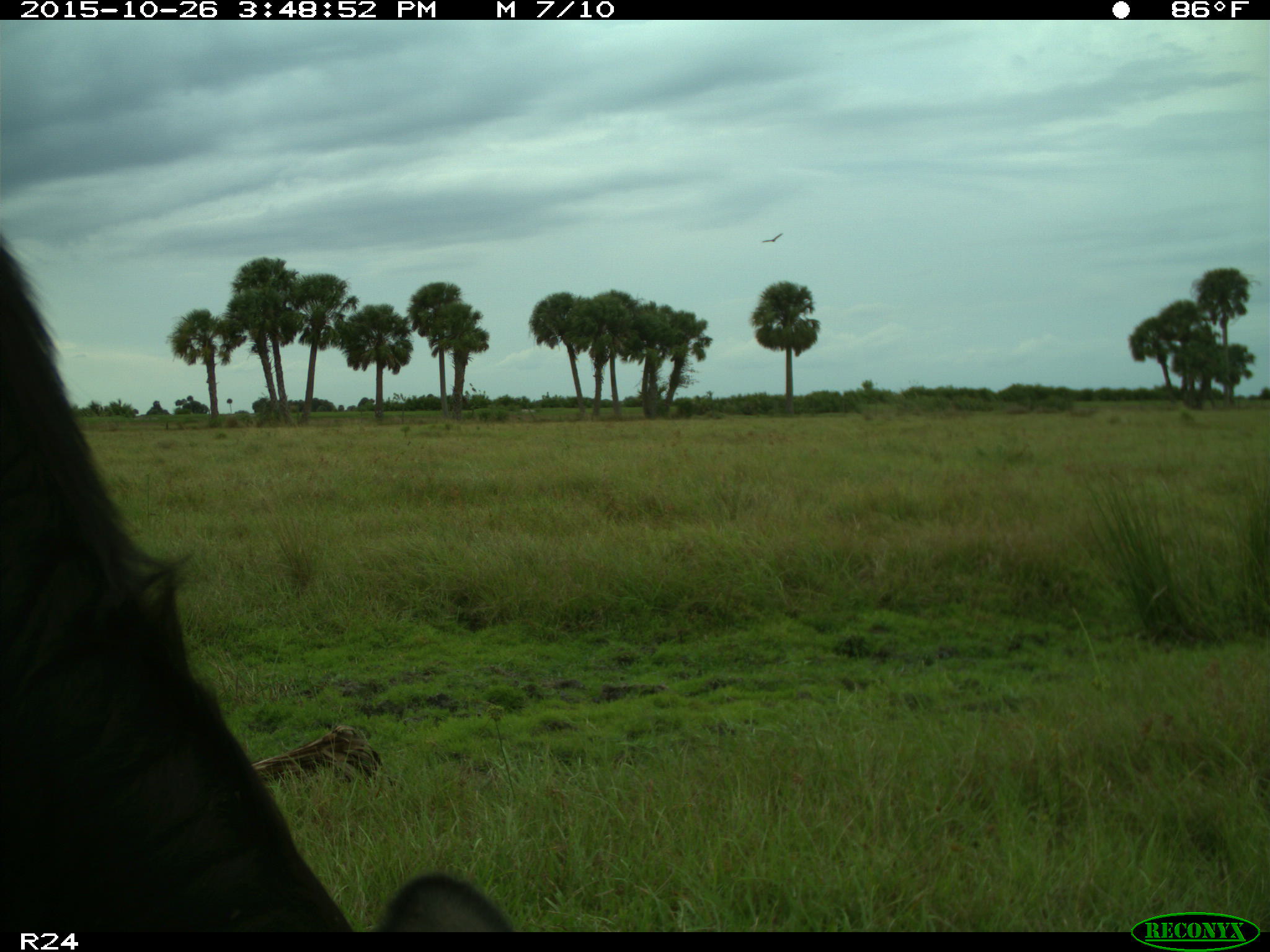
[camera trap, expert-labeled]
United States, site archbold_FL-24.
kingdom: Animalia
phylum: Chordata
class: Mammalia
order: Artiodactyla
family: Bovidae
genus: Bos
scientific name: Bos taurus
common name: domestic cow